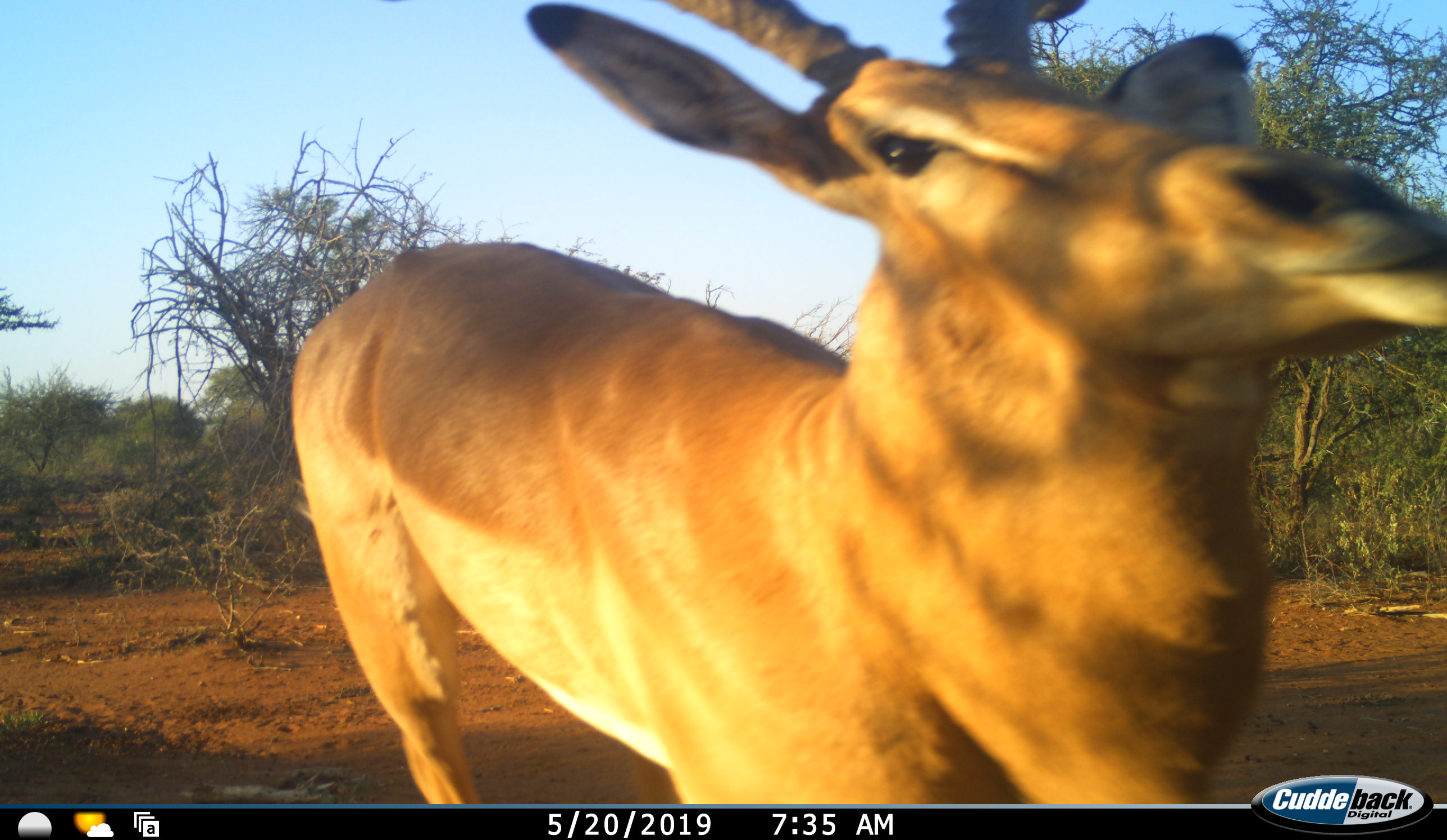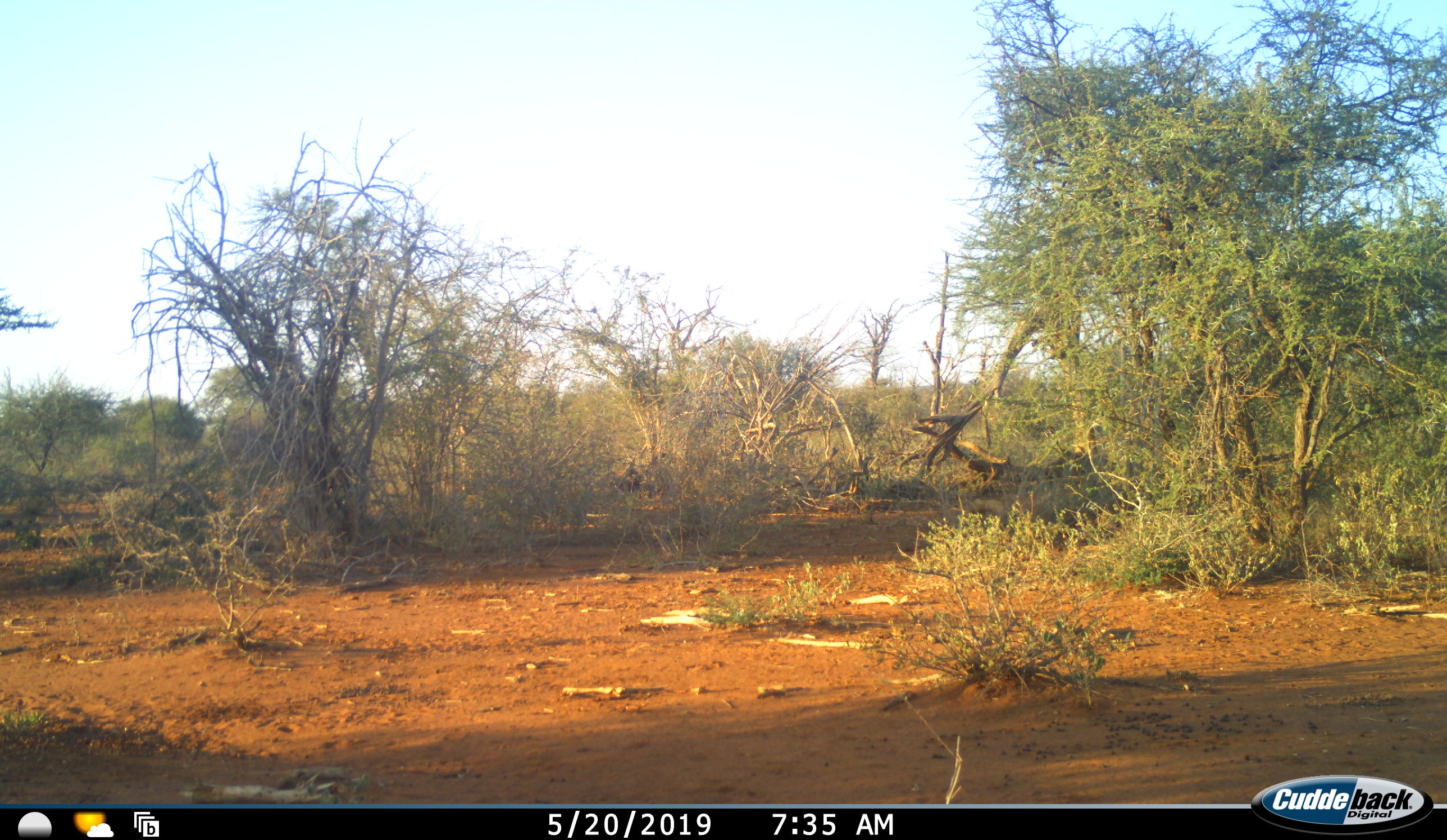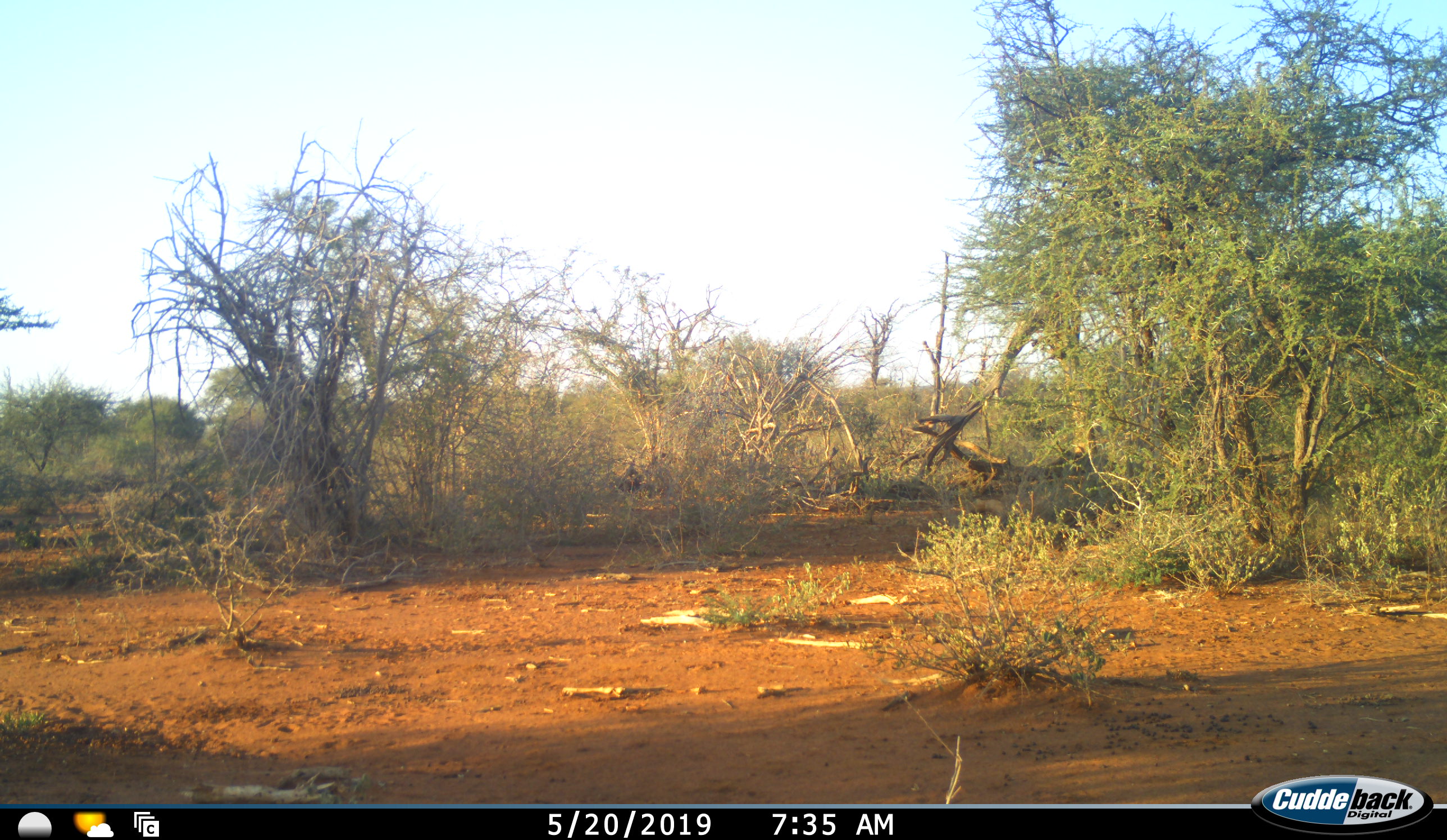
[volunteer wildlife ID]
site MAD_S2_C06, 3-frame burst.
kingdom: Animalia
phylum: Chordata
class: Mammalia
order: Artiodactyla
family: Bovidae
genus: Aepyceros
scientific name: Aepyceros melampus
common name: impala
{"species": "impala (Aepyceros melampus)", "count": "1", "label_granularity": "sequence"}